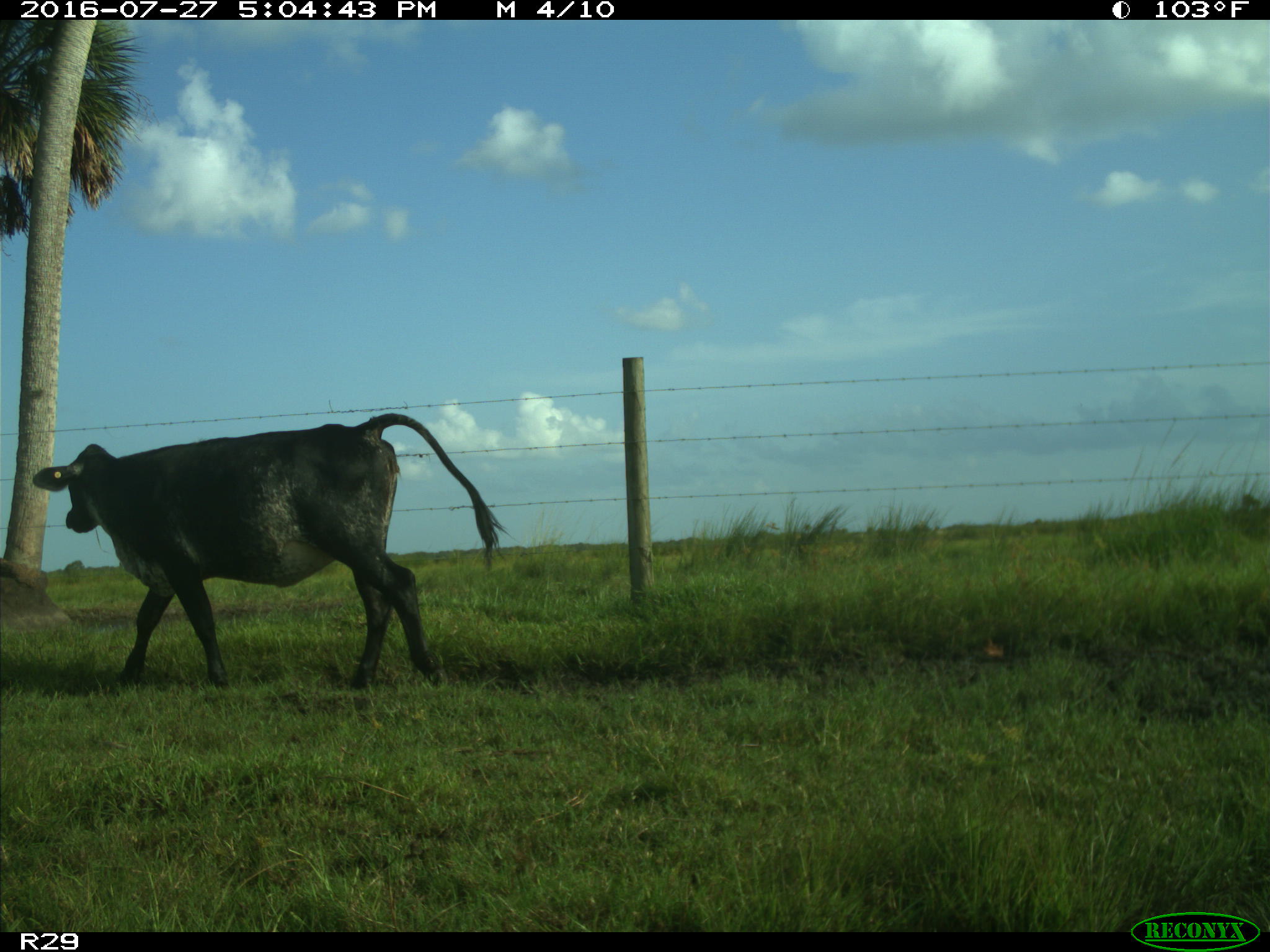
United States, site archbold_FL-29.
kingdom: Animalia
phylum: Chordata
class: Mammalia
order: Artiodactyla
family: Bovidae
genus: Bos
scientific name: Bos taurus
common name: domestic cow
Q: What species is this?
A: Bos taurus (domestic cow).